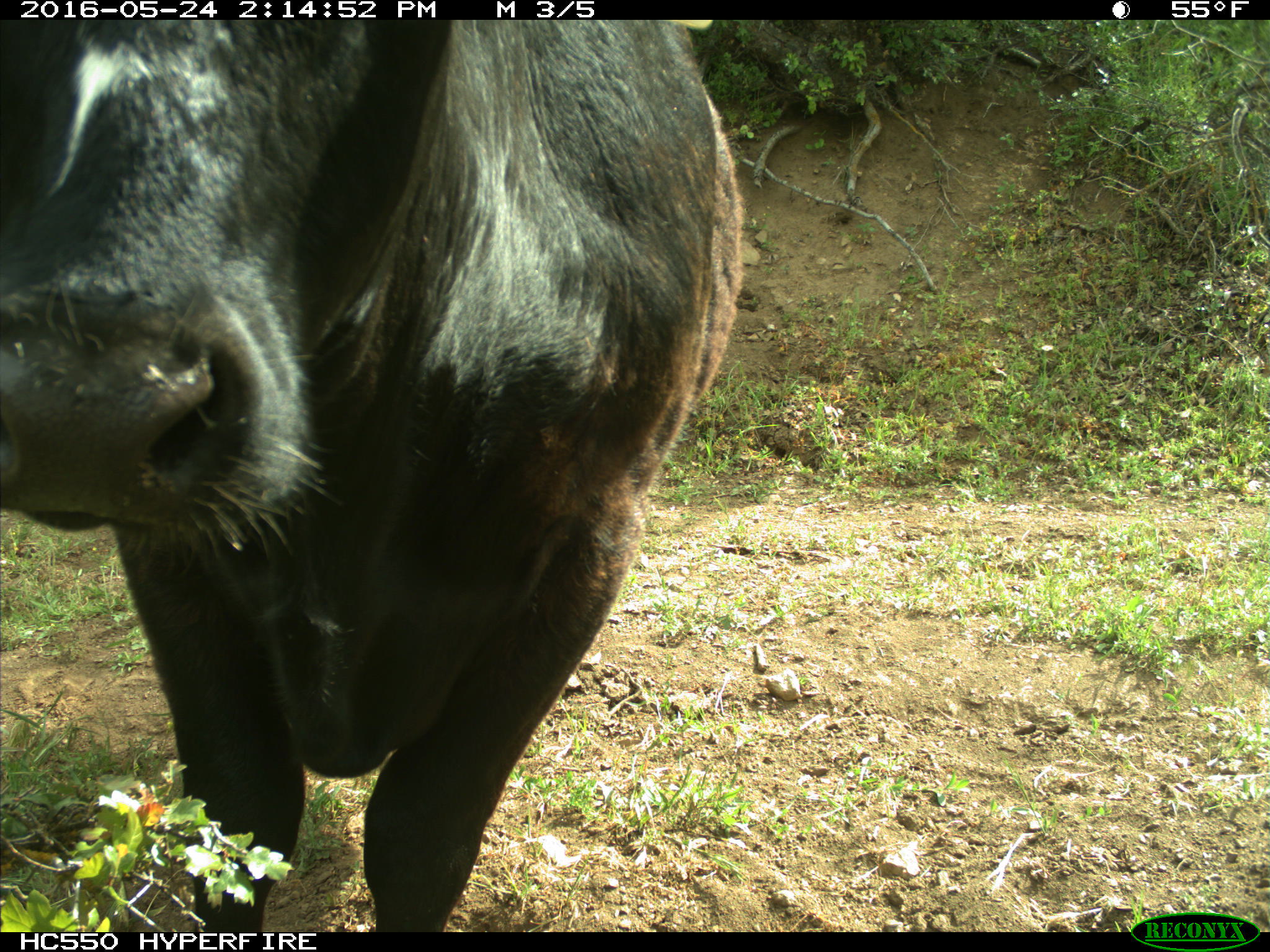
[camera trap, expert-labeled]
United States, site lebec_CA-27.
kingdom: Animalia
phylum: Chordata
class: Mammalia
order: Artiodactyla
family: Bovidae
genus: Bos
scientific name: Bos taurus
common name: domestic cow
Bos taurus (domestic cow).